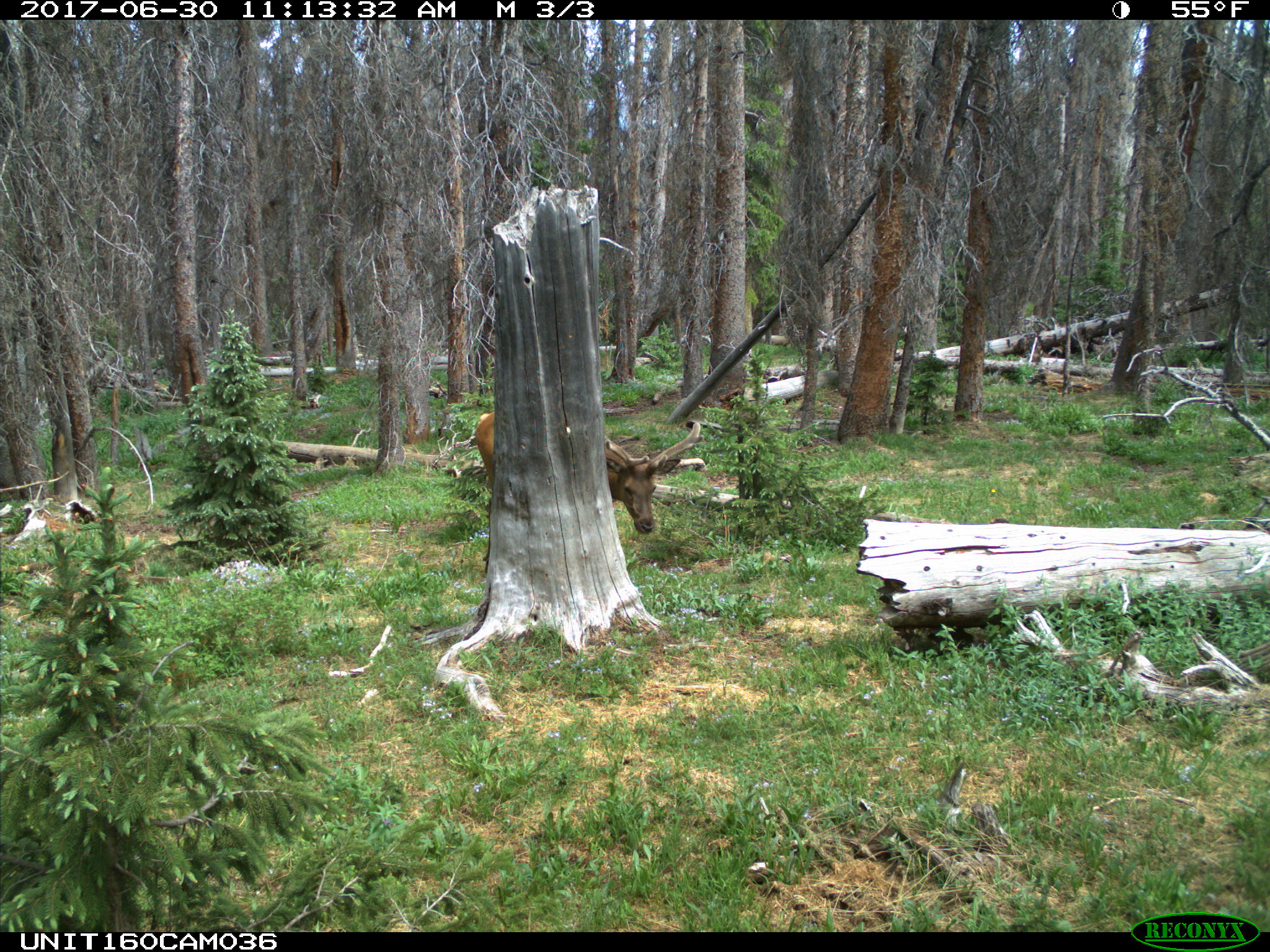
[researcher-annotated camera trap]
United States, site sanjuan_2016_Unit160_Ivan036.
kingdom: Animalia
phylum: Chordata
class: Mammalia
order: Artiodactyla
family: Cervidae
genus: Cervus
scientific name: Cervus elaphus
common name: red deer